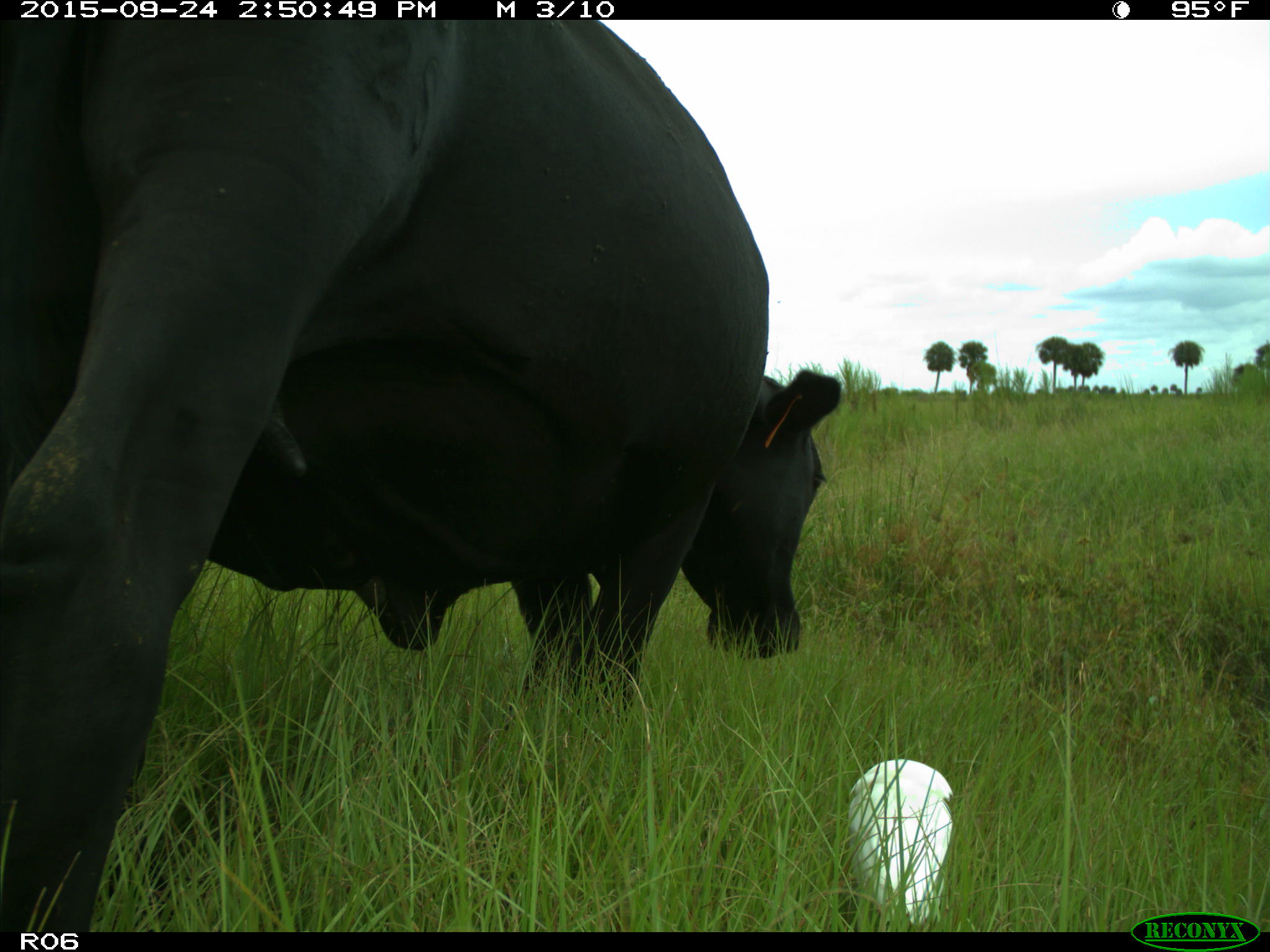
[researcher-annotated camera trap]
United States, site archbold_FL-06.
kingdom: Animalia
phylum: Chordata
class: Mammalia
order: Artiodactyla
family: Bovidae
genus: Bos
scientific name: Bos taurus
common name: domestic cow